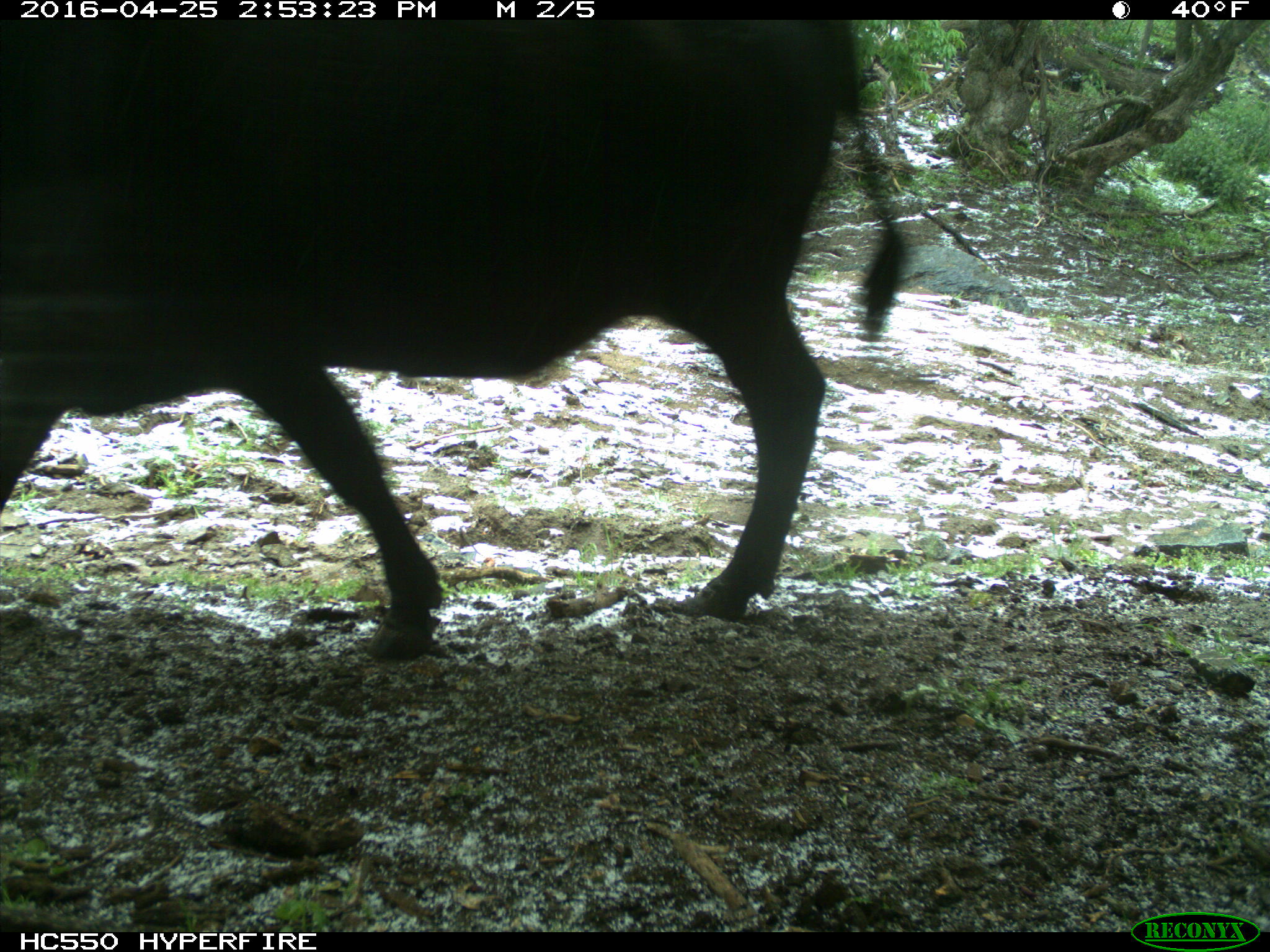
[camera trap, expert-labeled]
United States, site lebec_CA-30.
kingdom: Animalia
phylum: Chordata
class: Mammalia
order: Artiodactyla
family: Bovidae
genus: Bos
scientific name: Bos taurus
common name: domestic cow